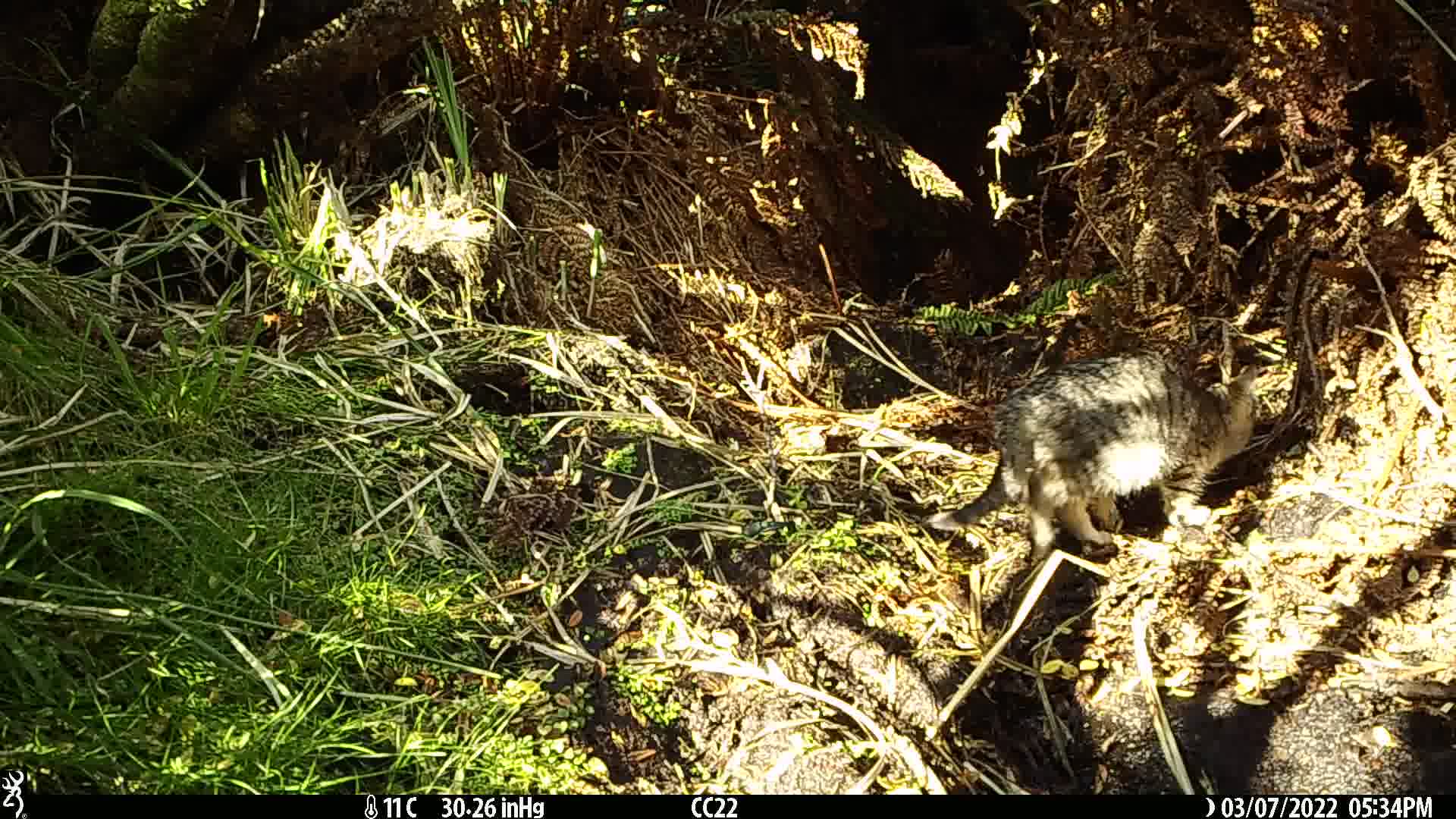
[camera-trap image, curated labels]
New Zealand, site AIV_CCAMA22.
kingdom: Animalia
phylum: Chordata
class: Mammalia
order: Carnivora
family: Felidae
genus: Felis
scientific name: Felis catus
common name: domestic cat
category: cat